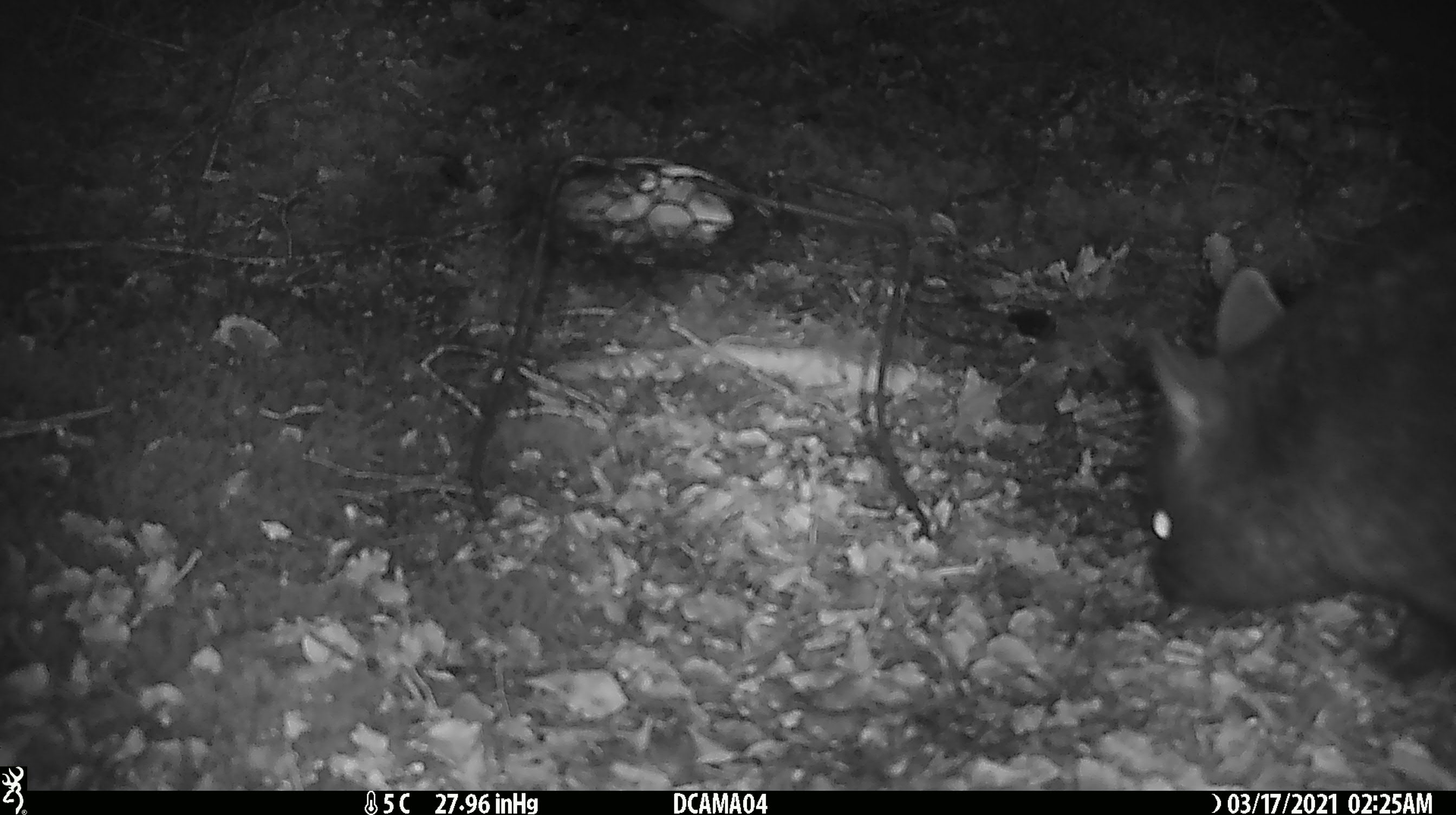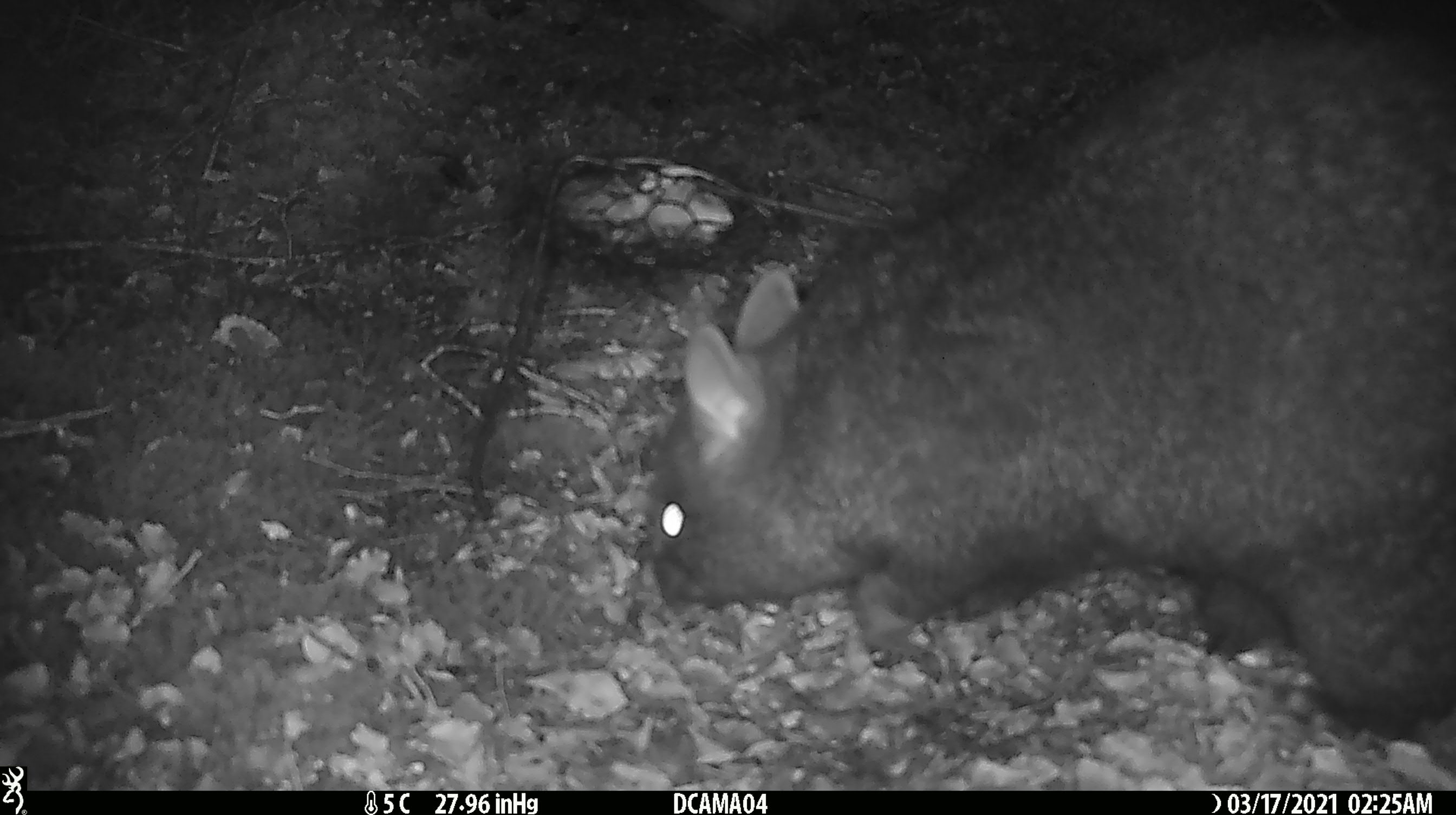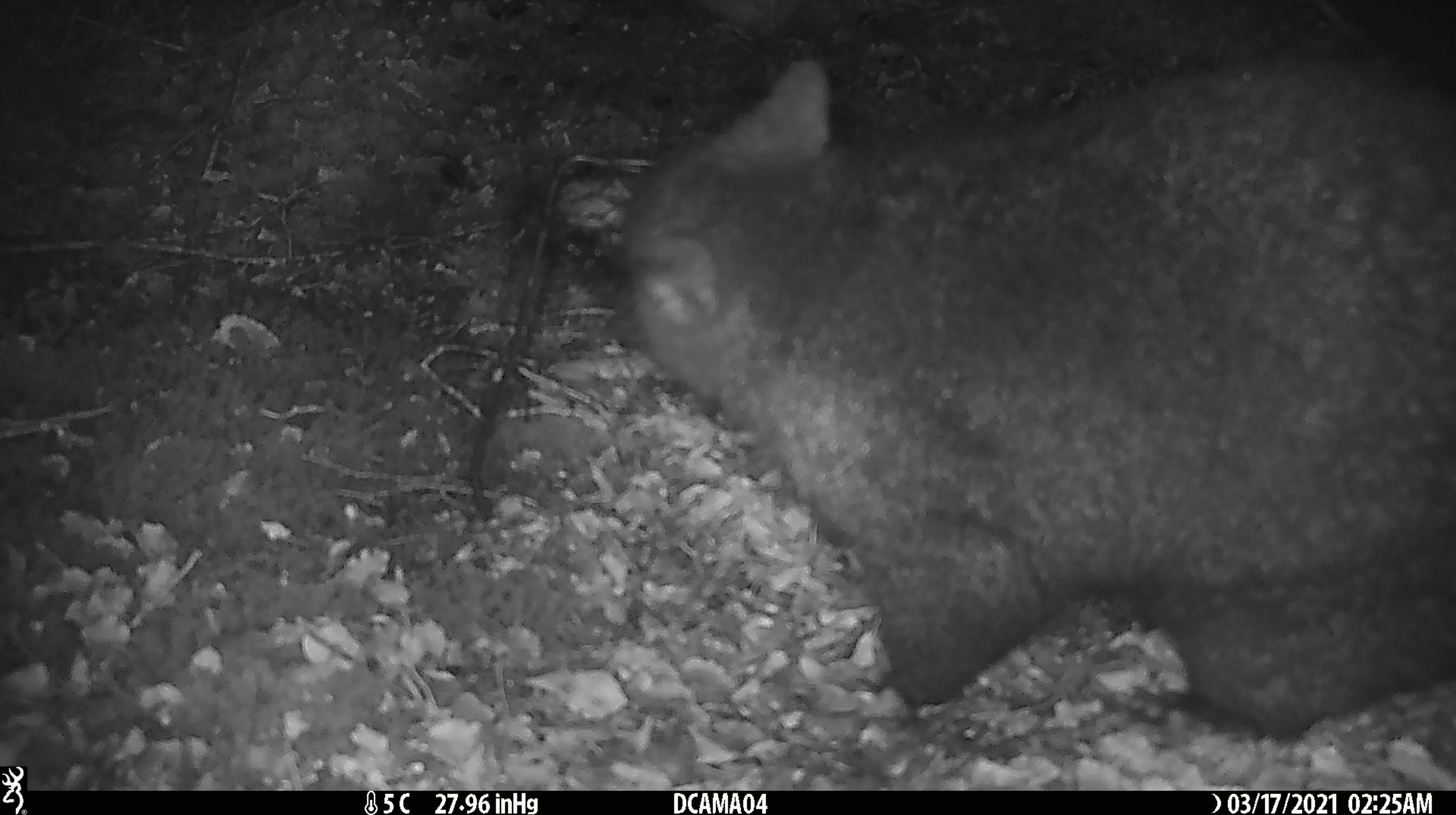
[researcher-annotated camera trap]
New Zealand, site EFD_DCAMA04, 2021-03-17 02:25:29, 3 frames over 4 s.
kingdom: Animalia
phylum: Chordata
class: Mammalia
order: Diprotodontia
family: Phalangeridae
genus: Trichosurus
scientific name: Trichosurus vulpecula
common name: common brushtail possum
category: possum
Possum (common brushtail possum) (Trichosurus vulpecula).